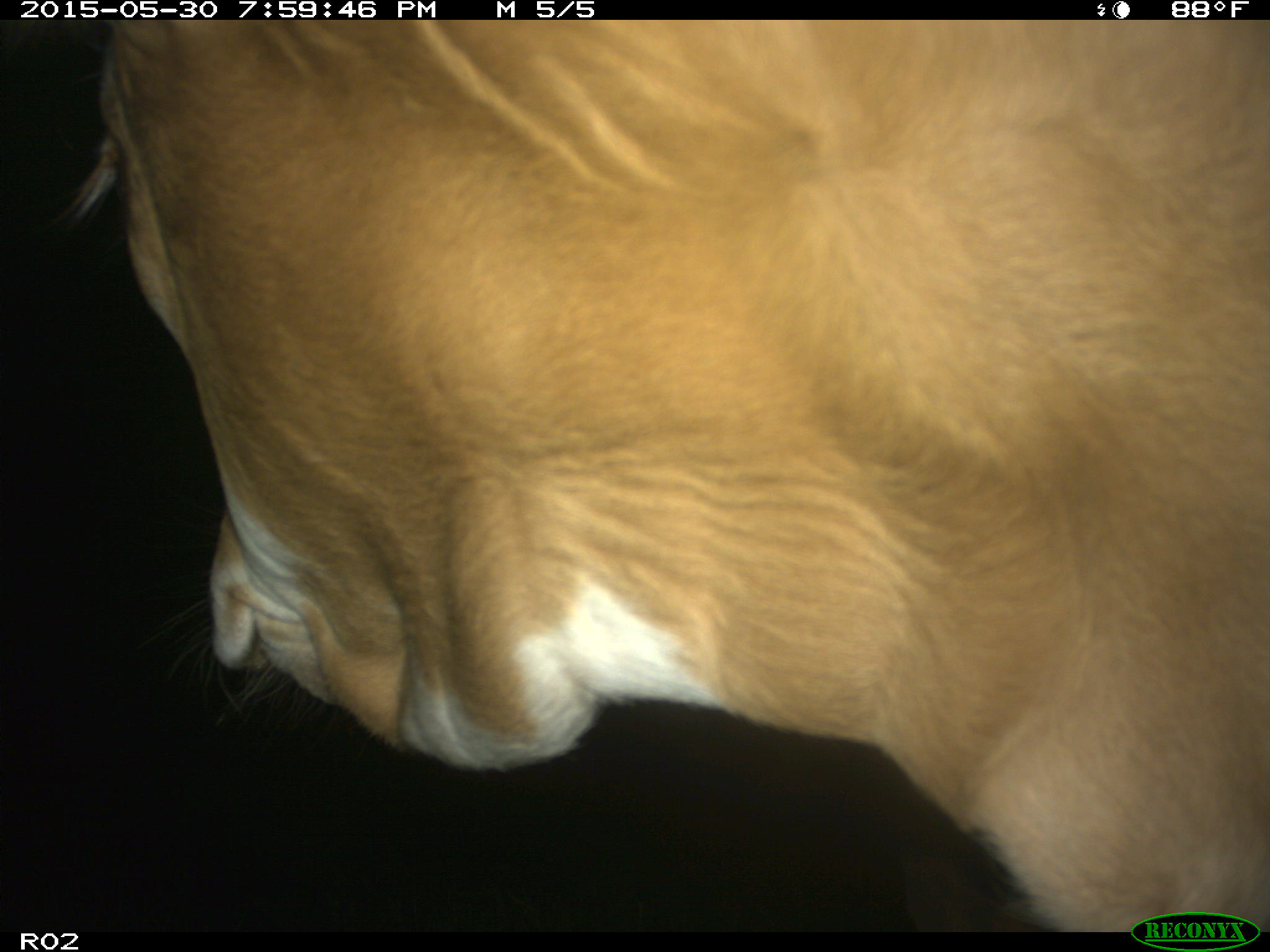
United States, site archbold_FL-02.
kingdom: Animalia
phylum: Chordata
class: Mammalia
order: Artiodactyla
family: Bovidae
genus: Bos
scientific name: Bos taurus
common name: domestic cow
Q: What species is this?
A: Bos taurus (domestic cow).